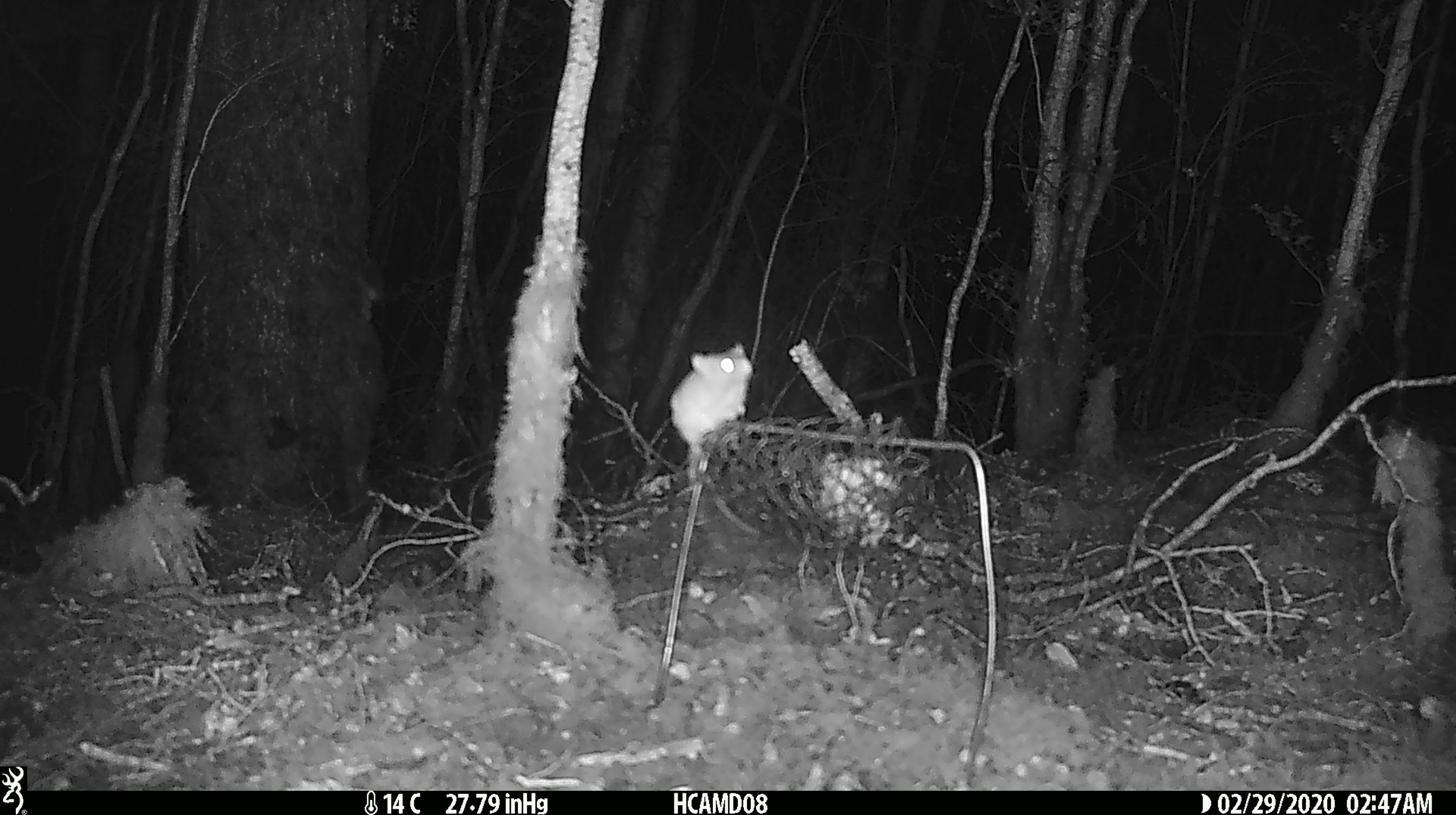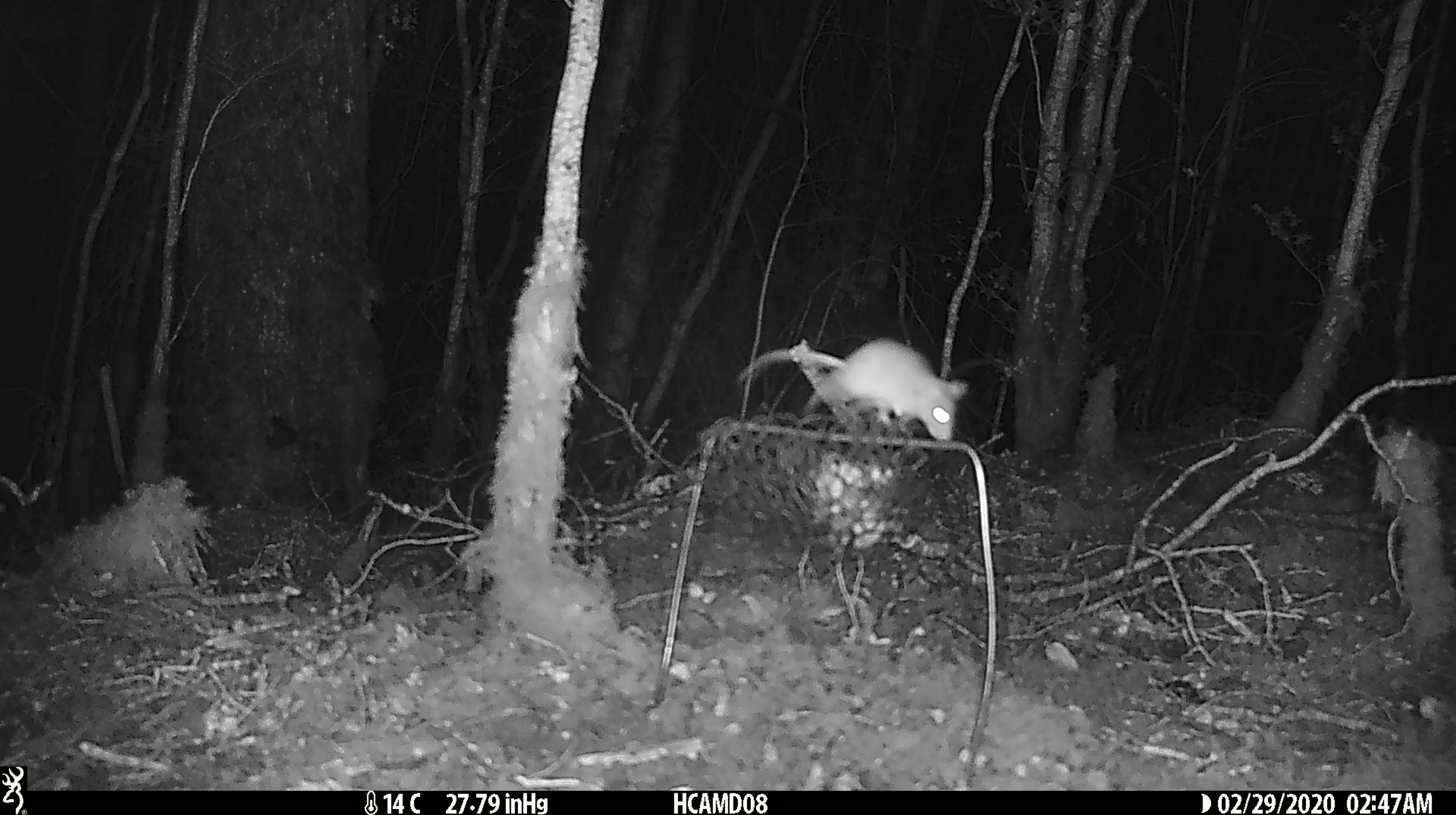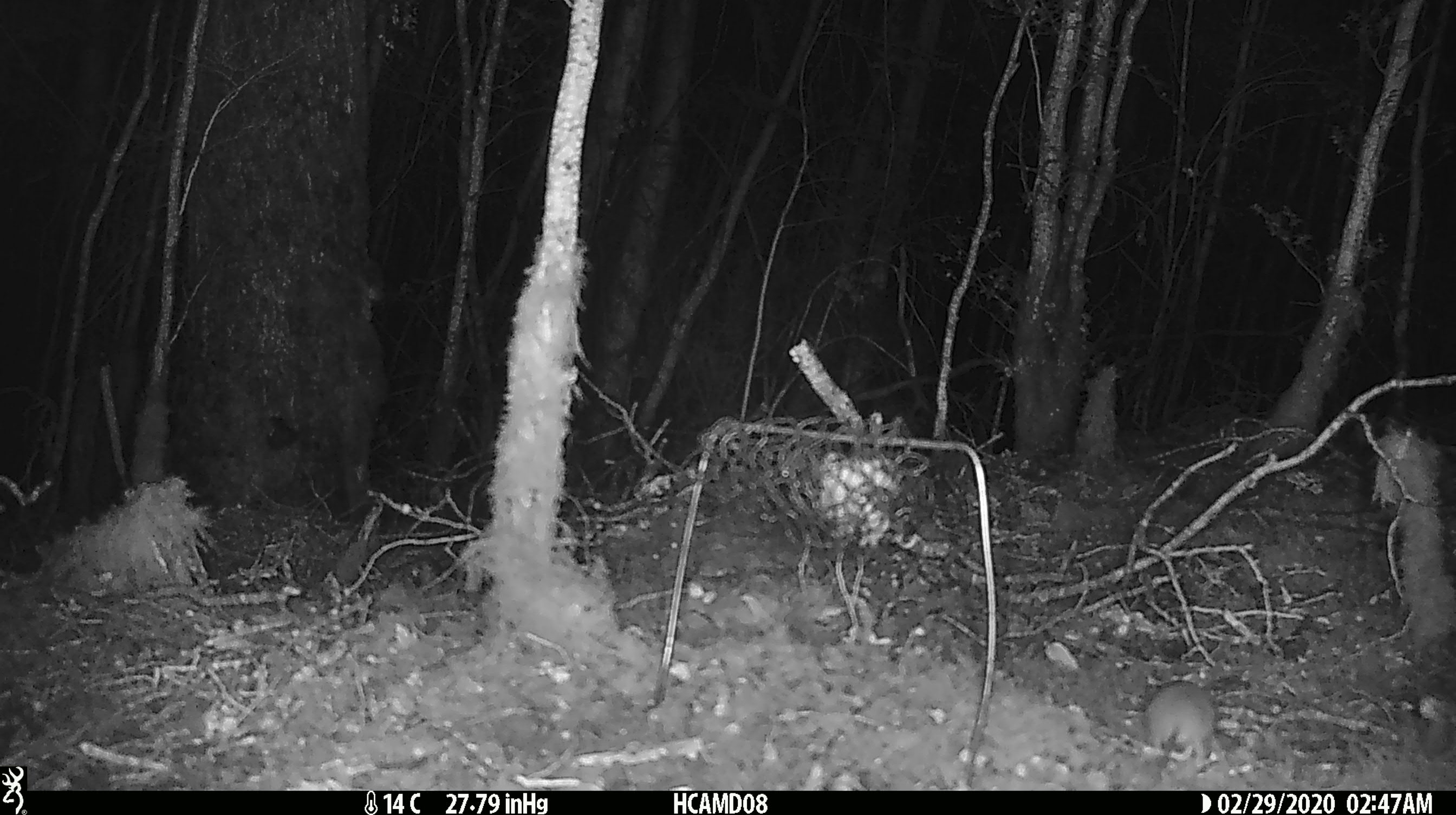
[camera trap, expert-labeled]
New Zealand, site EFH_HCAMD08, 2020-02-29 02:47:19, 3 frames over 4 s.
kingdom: Animalia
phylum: Chordata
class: Mammalia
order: Rodentia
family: Muridae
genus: Mus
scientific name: Mus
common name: mouse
Mouse (Mus).